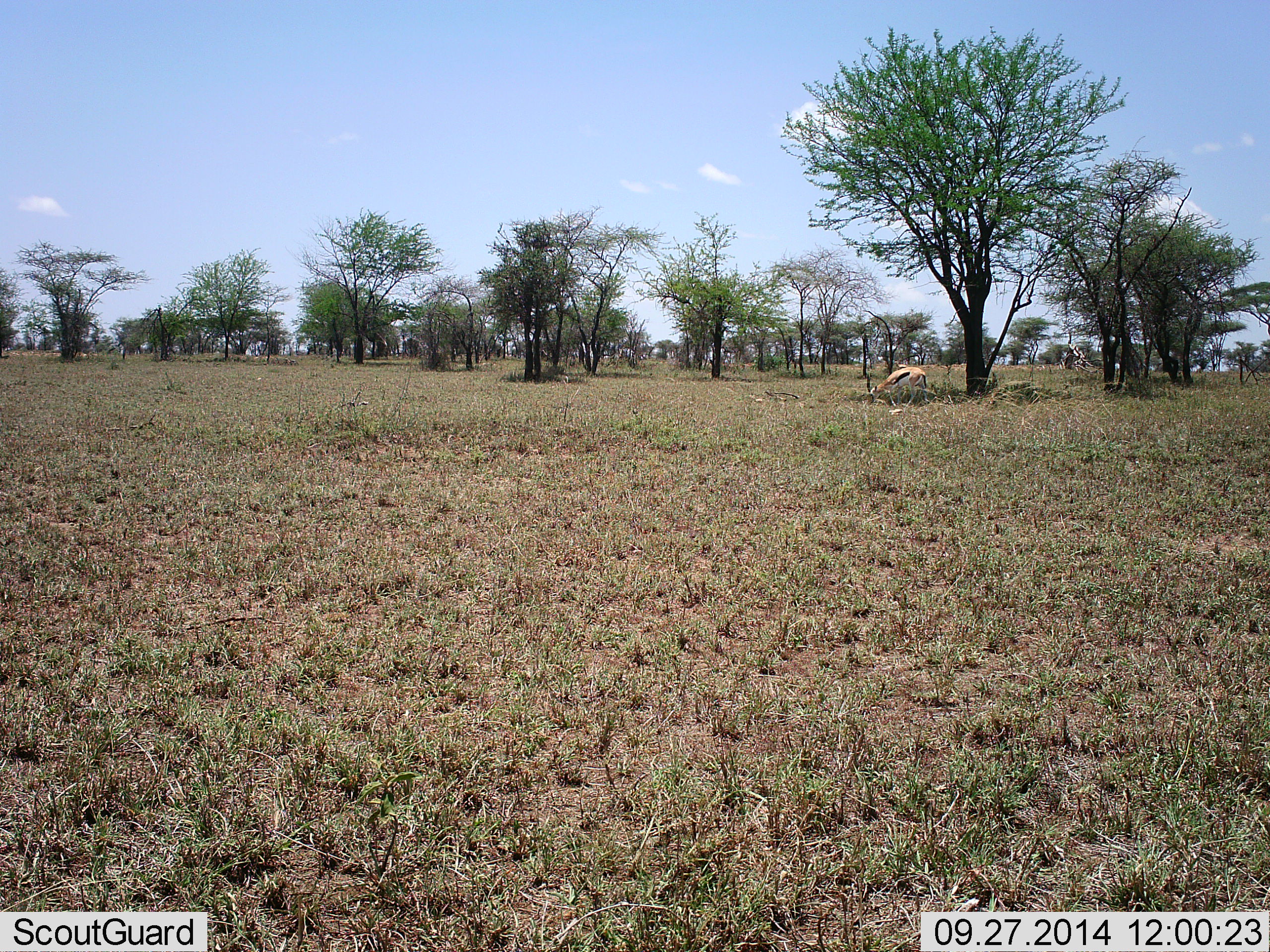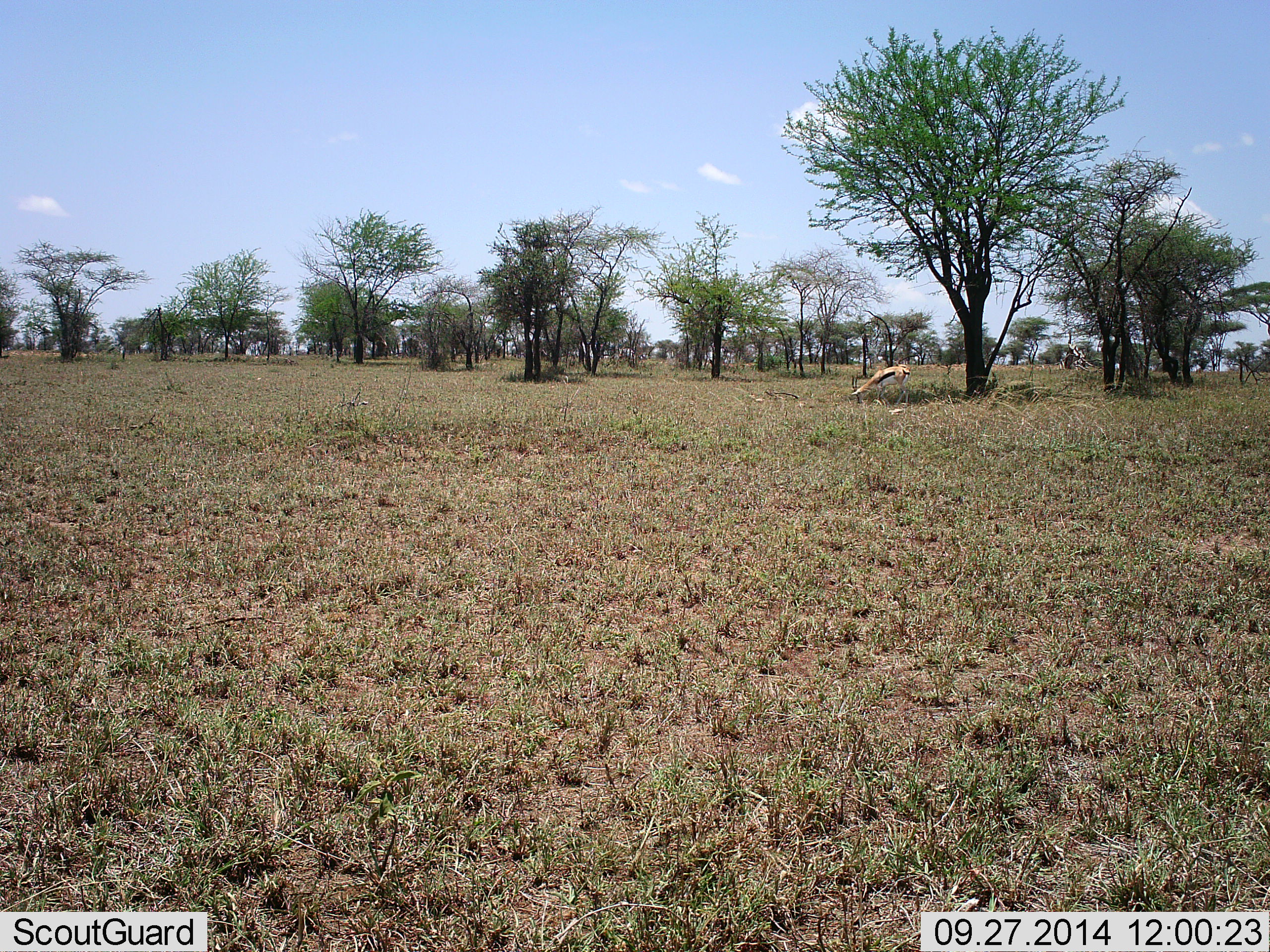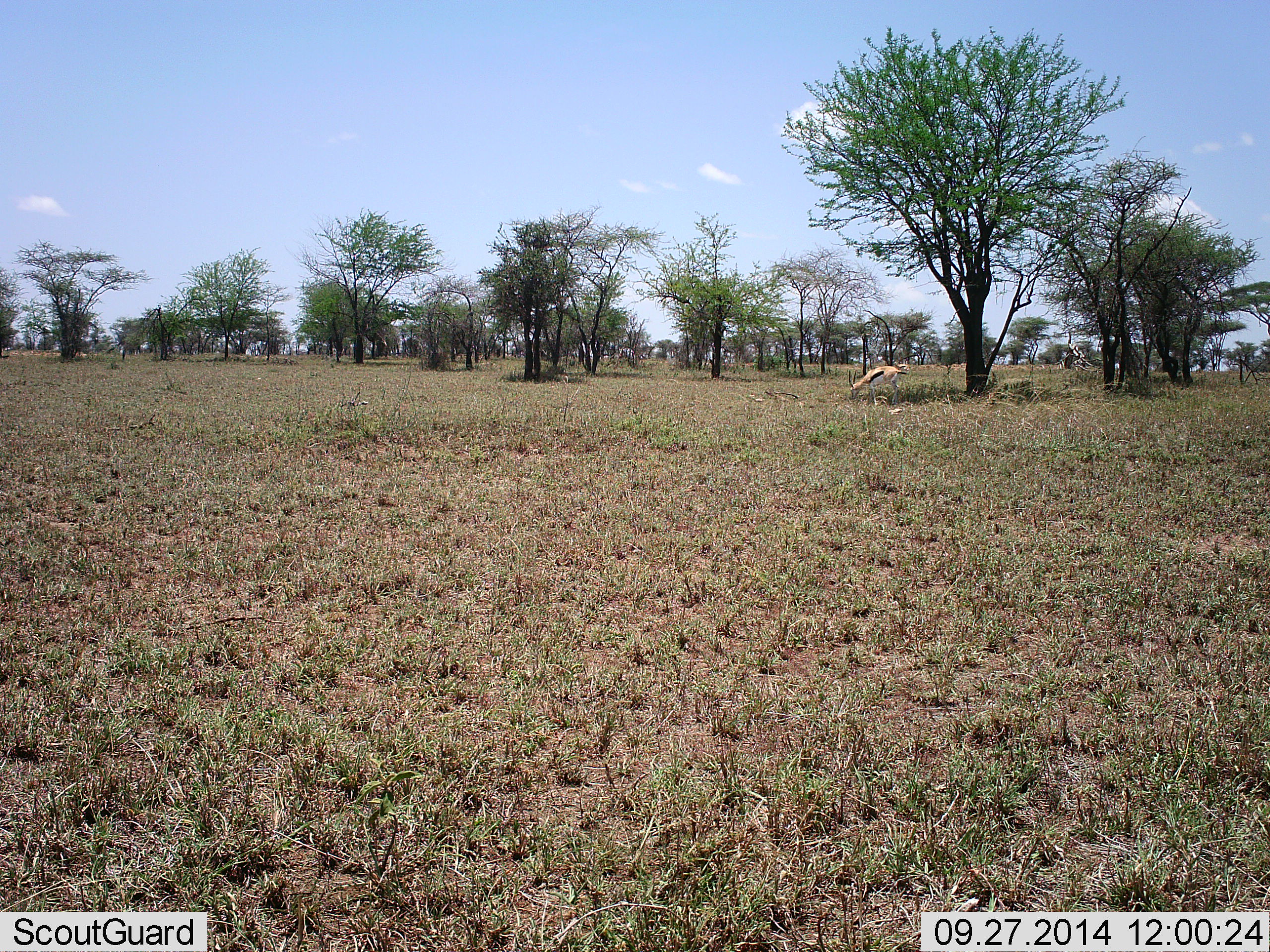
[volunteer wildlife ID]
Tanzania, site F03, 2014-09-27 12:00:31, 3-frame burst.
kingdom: Animalia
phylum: Chordata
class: Mammalia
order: Artiodactyla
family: Bovidae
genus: Eudorcas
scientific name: Eudorcas thomsonii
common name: thomson's gazelle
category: gazellethomsons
Gazellethomsons (thomson's gazelle) (Eudorcas thomsonii), count 1. Behavior (volunteer vote fractions): standing 20%, resting 0%, moving 60%, interacting 0%. Young present (vote fraction): 10%. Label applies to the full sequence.